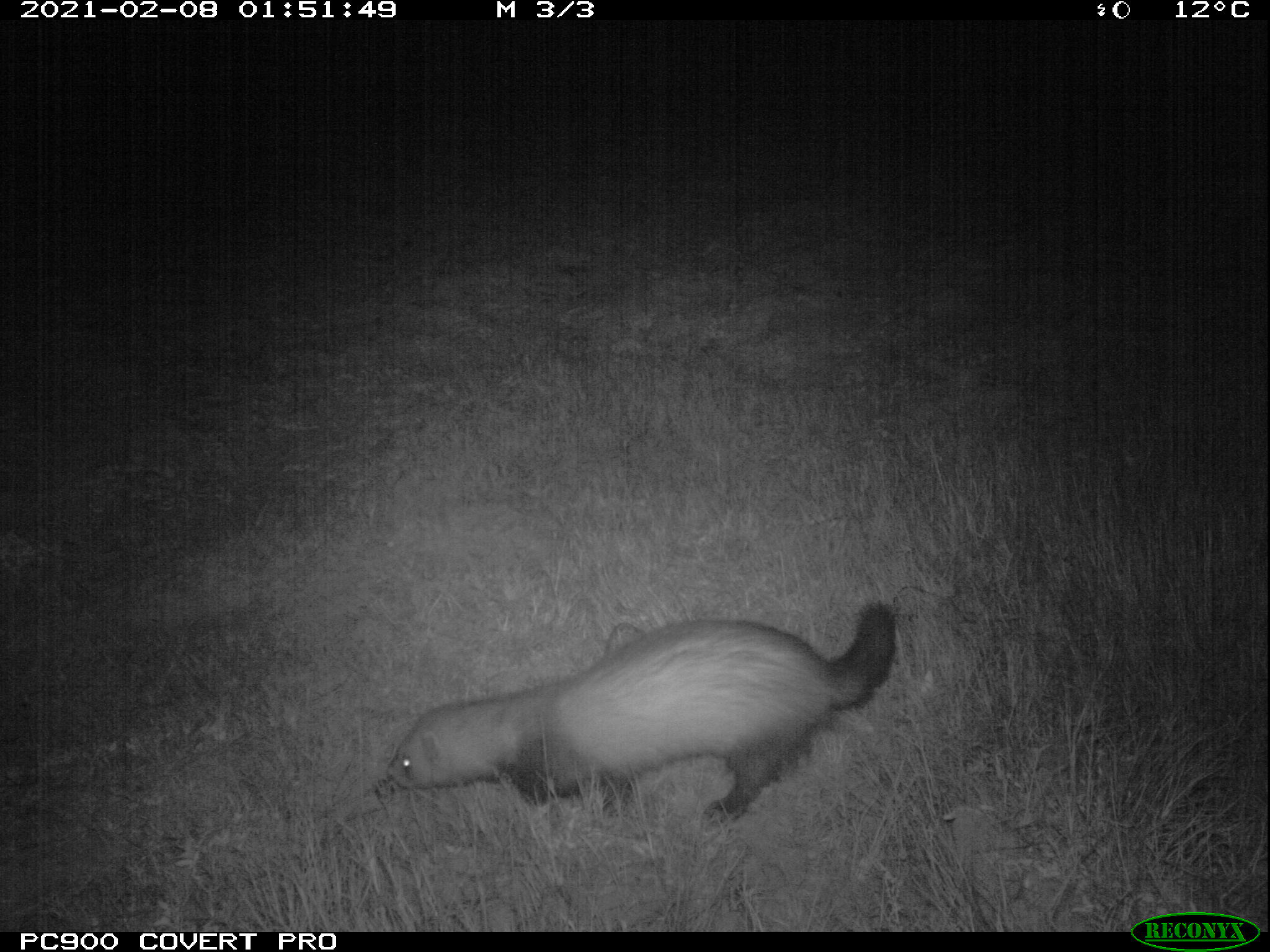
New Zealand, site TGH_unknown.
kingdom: Animalia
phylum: Chordata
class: Mammalia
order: Carnivora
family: Mustelidae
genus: Mustela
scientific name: Mustela furo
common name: ferret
Ferret (Mustela furo).